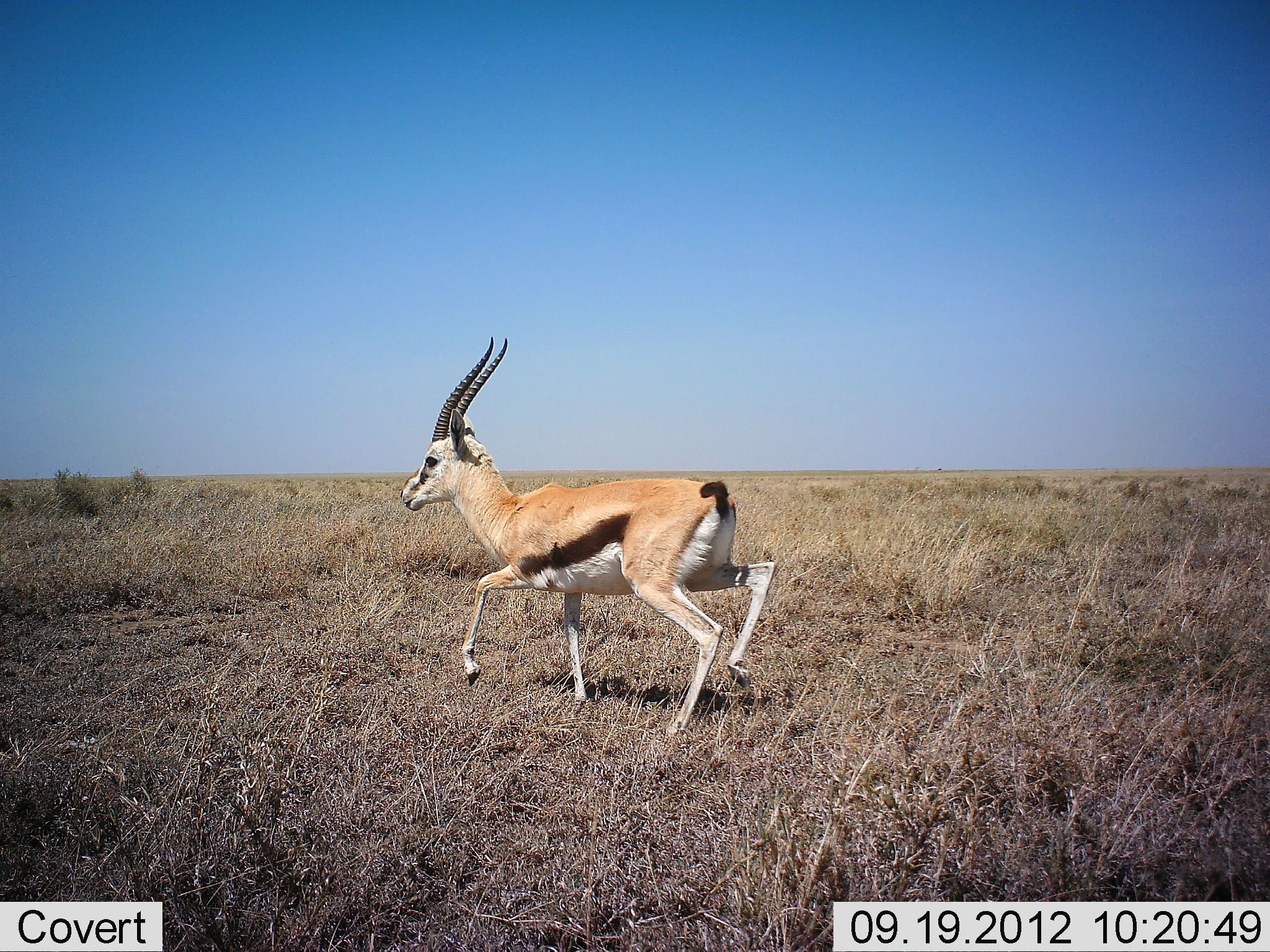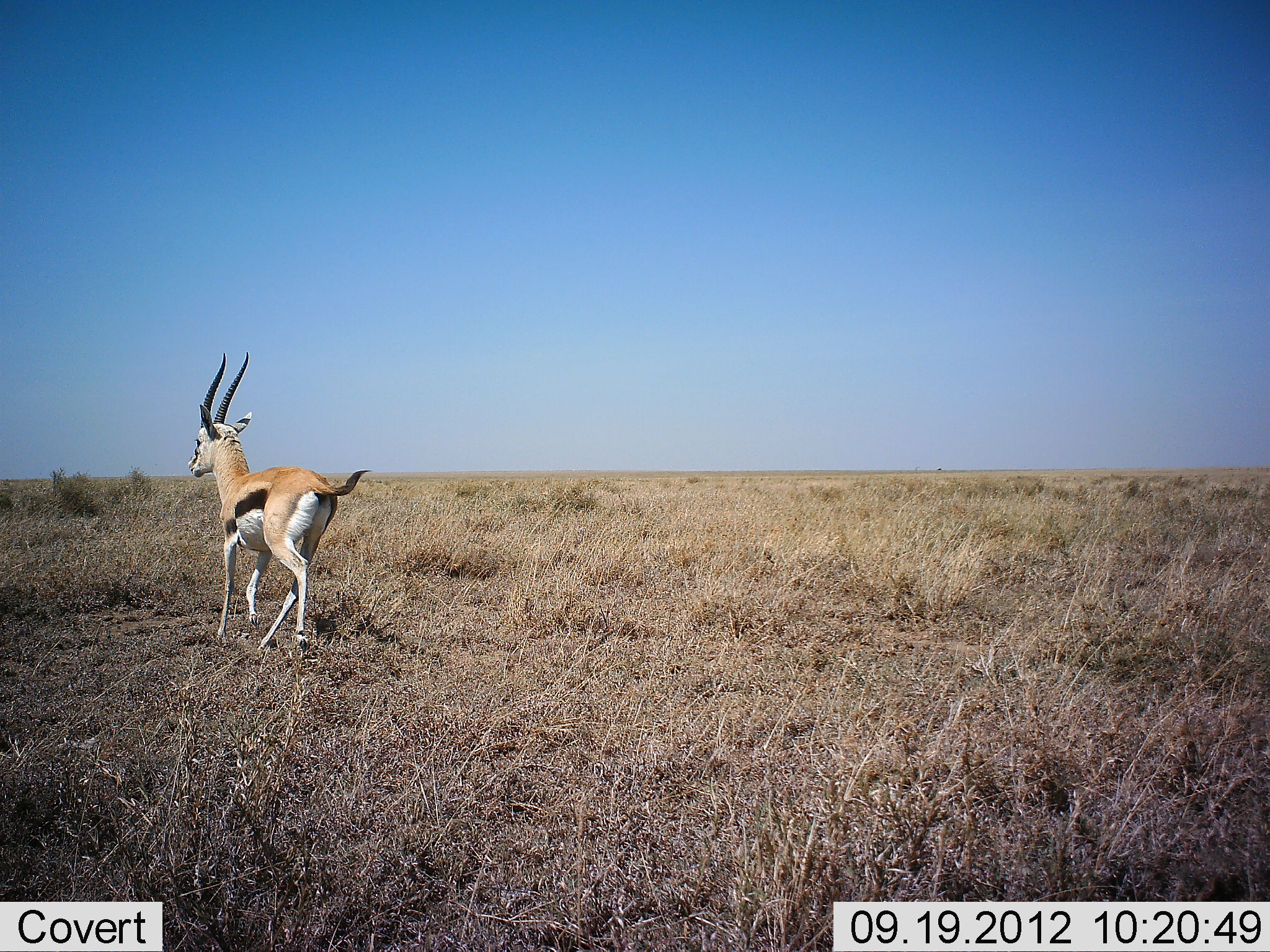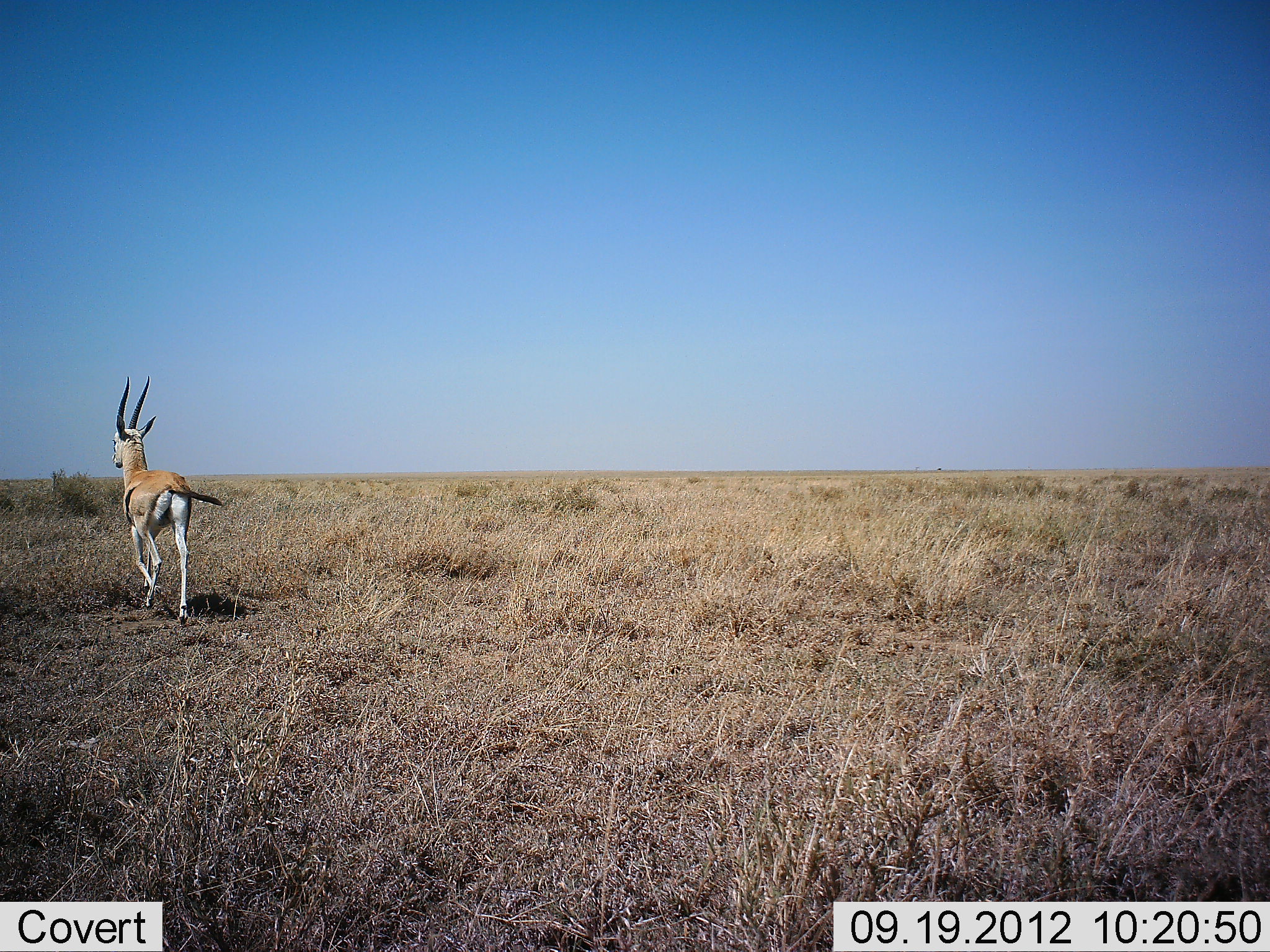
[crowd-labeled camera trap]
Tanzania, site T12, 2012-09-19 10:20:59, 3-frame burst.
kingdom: Animalia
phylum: Chordata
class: Mammalia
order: Artiodactyla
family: Bovidae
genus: Eudorcas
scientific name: Eudorcas thomsonii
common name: thomson's gazelle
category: gazellethomsons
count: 1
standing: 0%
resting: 0%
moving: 100%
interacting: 0%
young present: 0%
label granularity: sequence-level